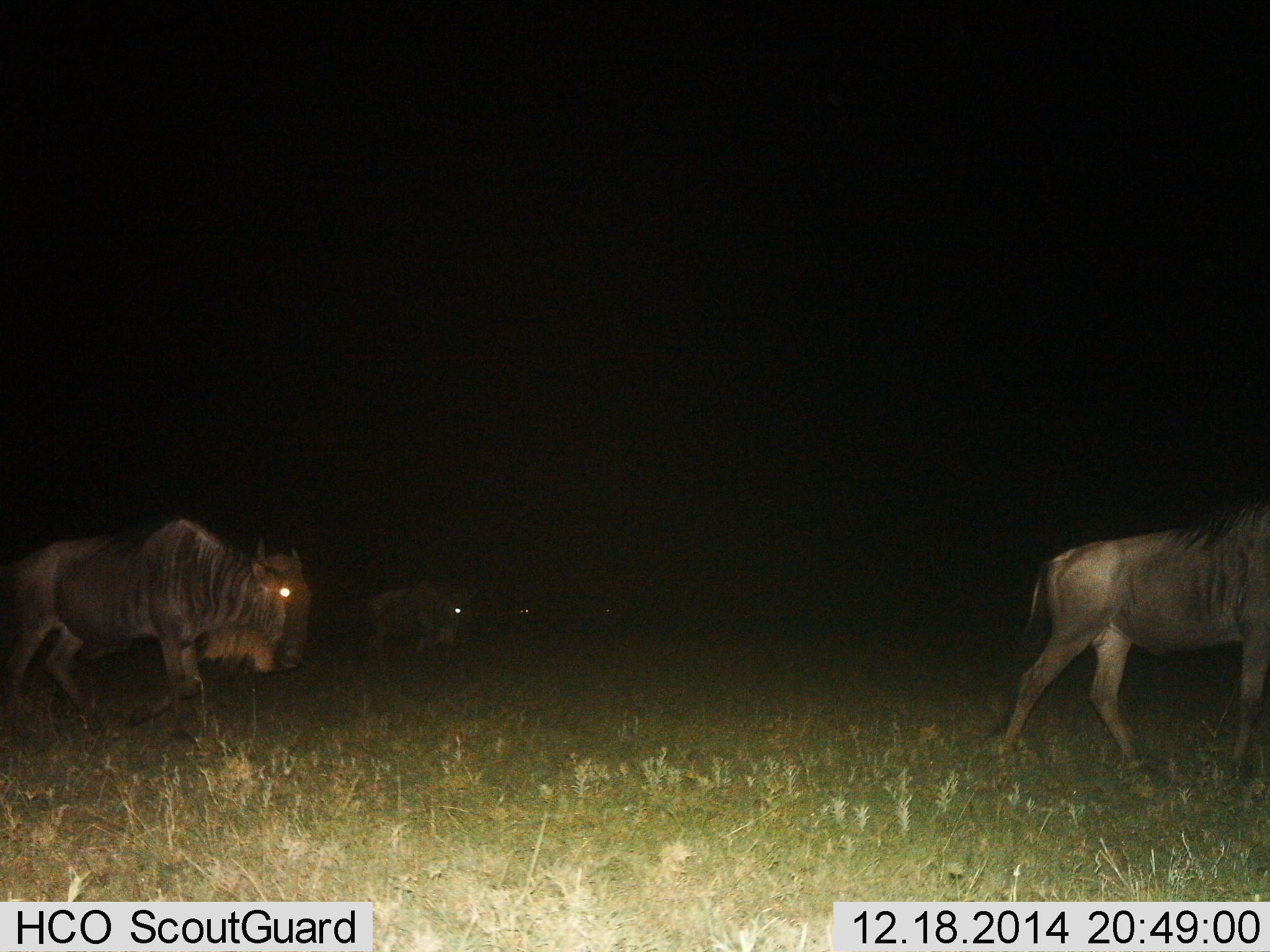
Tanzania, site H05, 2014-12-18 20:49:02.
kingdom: Animalia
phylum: Chordata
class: Mammalia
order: Artiodactyla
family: Bovidae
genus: Connochaetes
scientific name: Connochaetes taurinus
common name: blue wildebeest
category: wildebeest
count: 3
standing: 0%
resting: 0%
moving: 100%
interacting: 0%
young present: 0%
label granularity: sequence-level